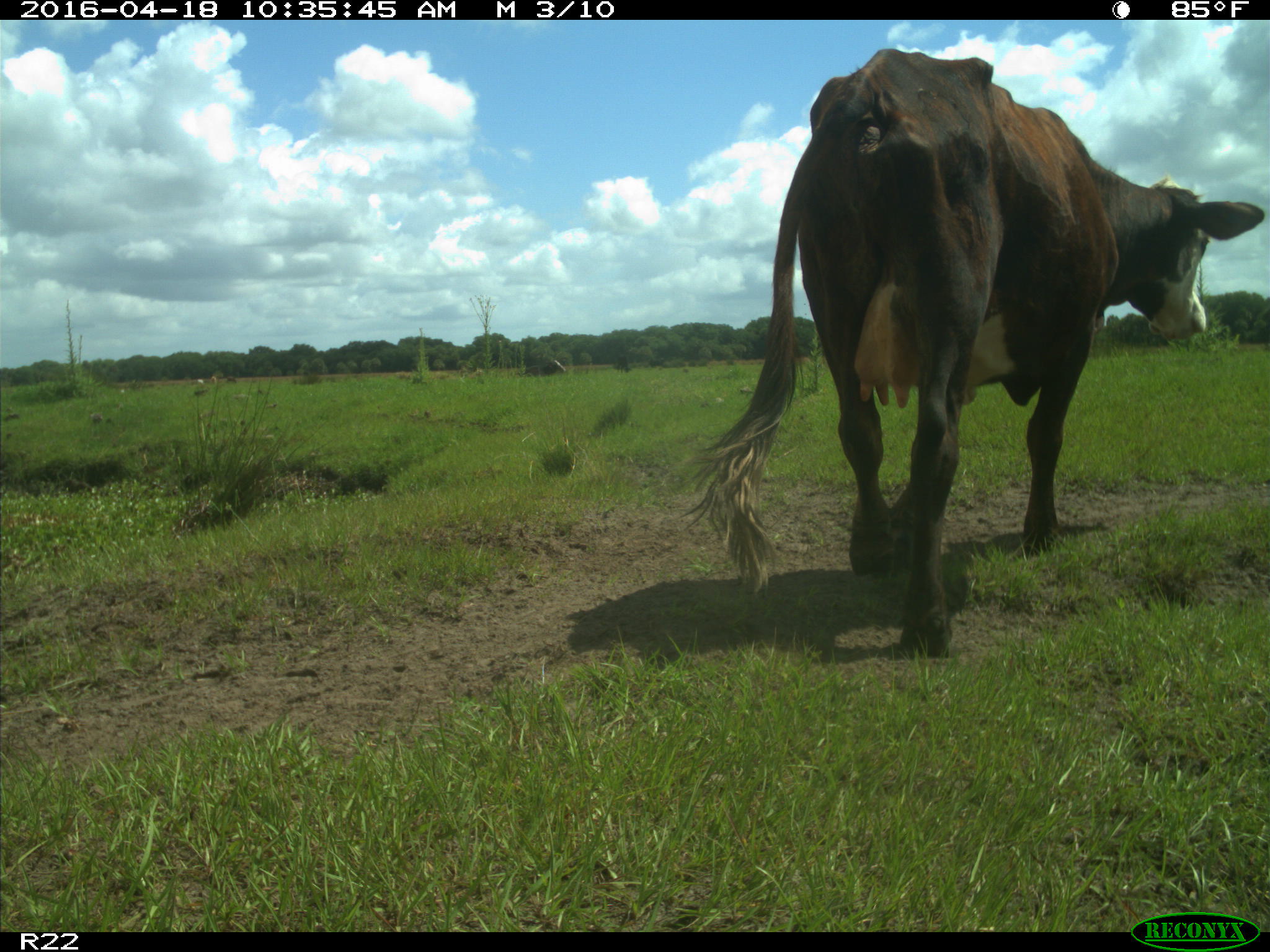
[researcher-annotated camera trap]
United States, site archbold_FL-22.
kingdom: Animalia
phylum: Chordata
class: Mammalia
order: Artiodactyla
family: Bovidae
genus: Bos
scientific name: Bos taurus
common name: domestic cow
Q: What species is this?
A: Bos taurus (domestic cow).